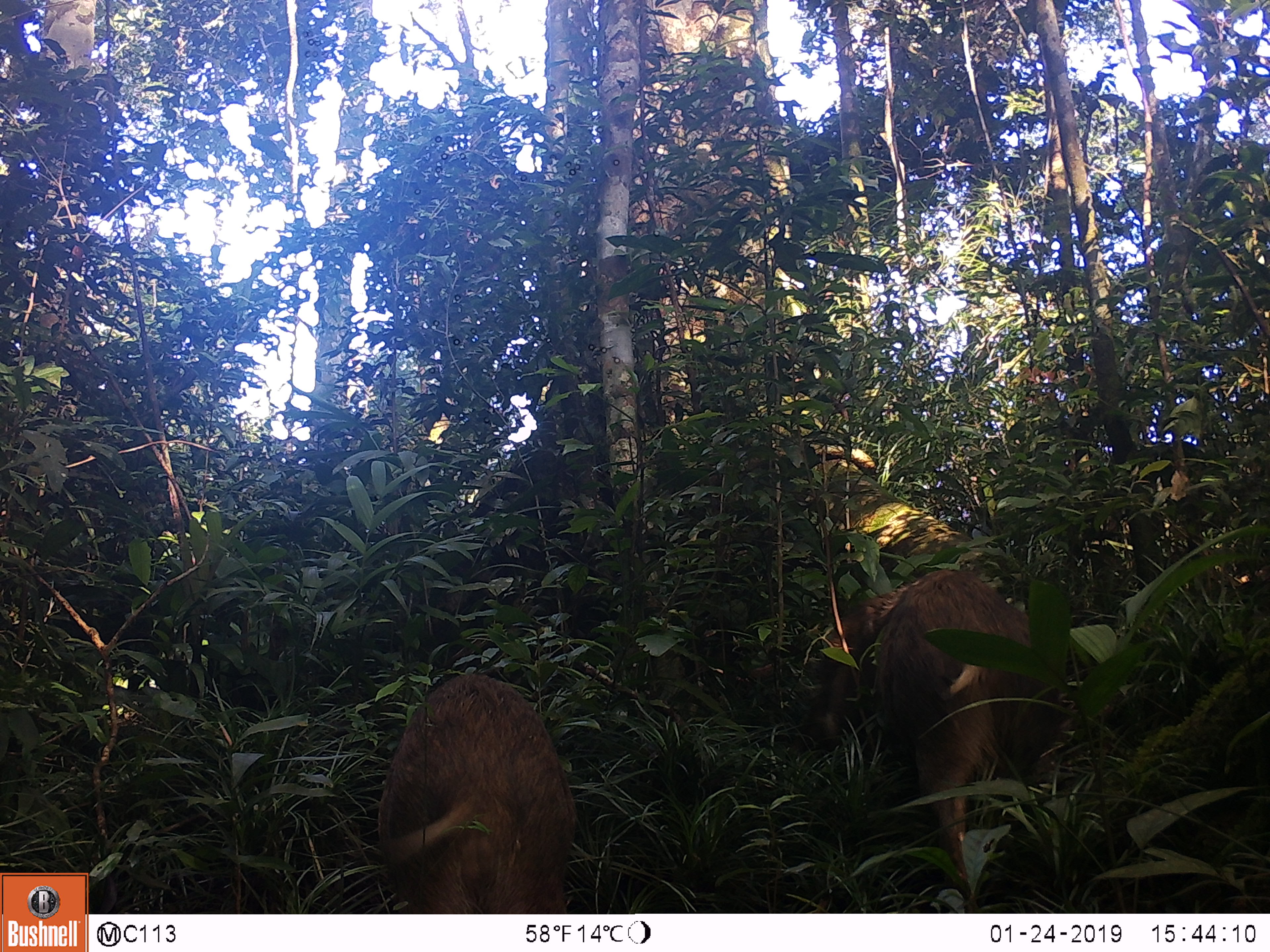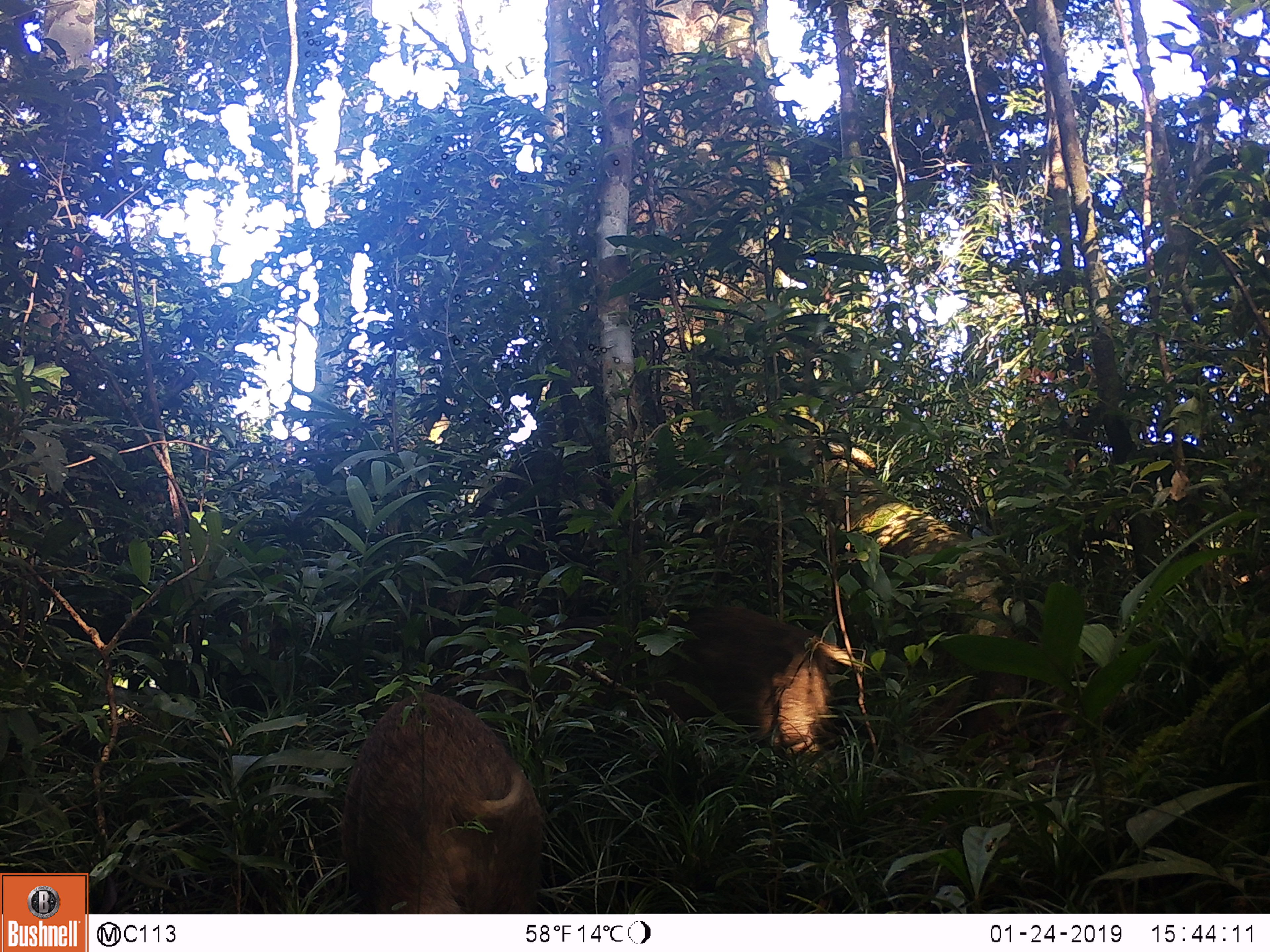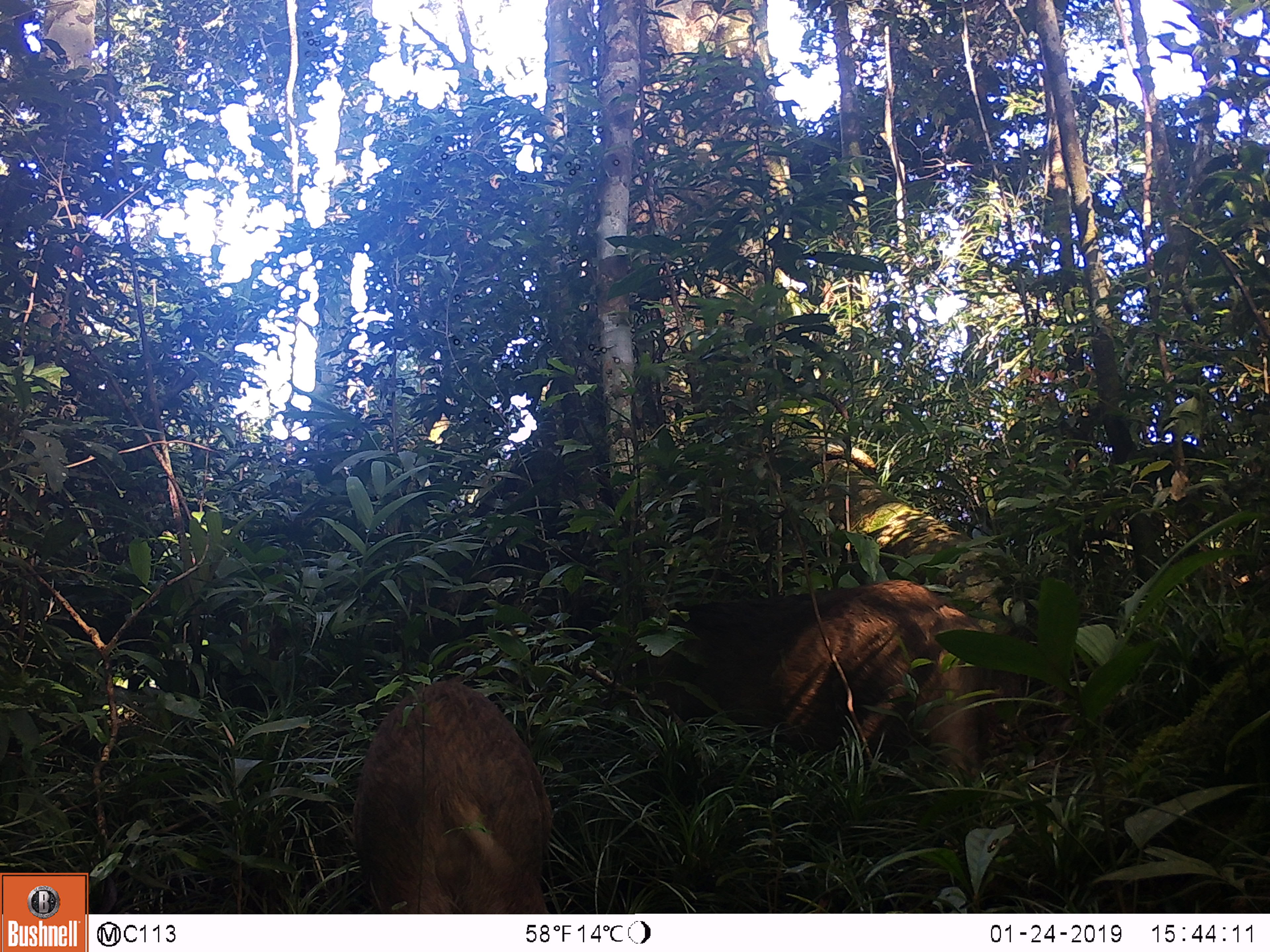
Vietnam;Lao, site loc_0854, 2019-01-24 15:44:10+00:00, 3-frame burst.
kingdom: Animalia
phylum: Chordata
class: Mammalia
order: Artiodactyla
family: Suidae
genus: Sus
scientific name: Sus scrofa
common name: eurasian wild pig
Eurasian wild pig (Sus scrofa). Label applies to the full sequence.